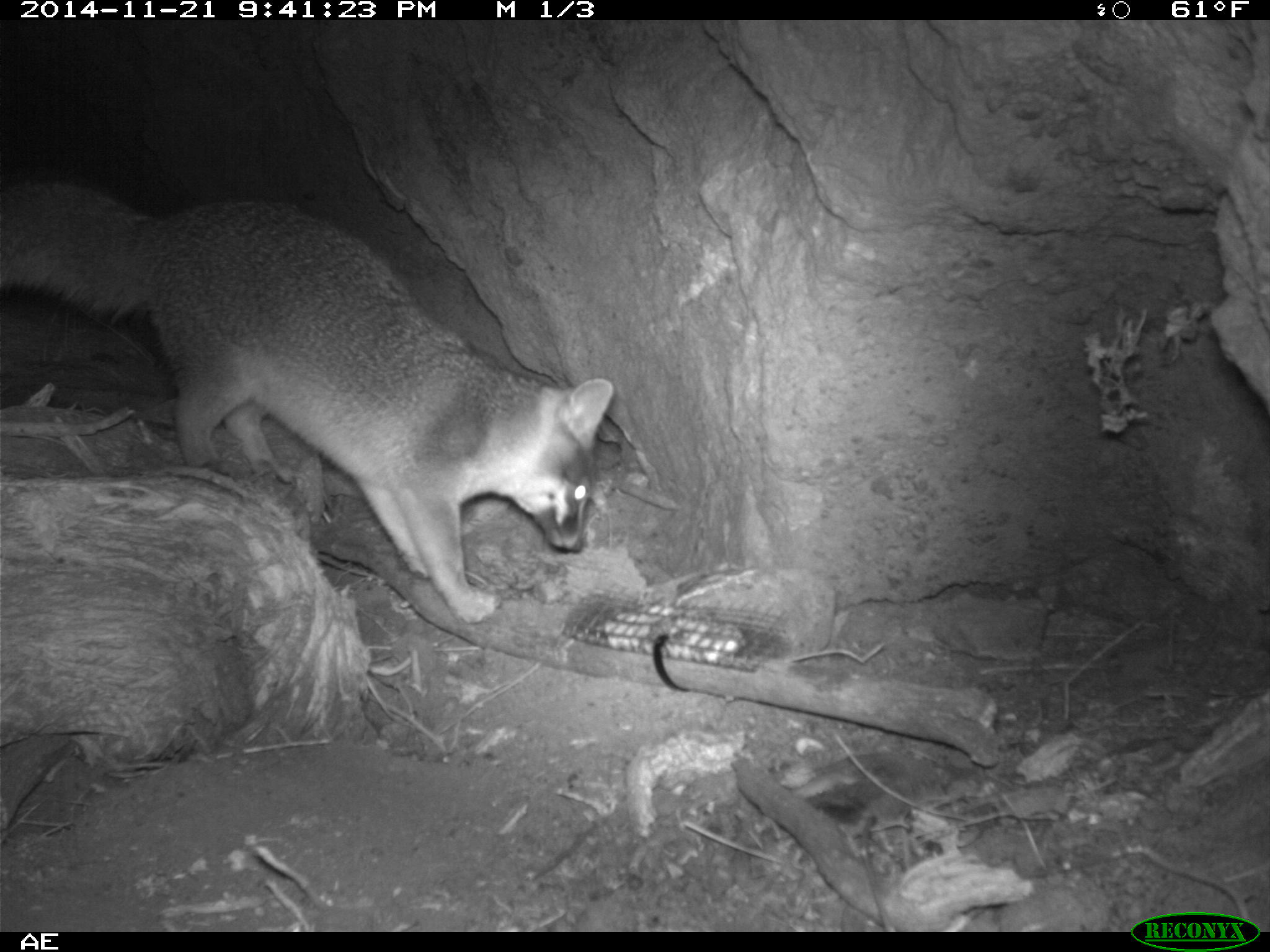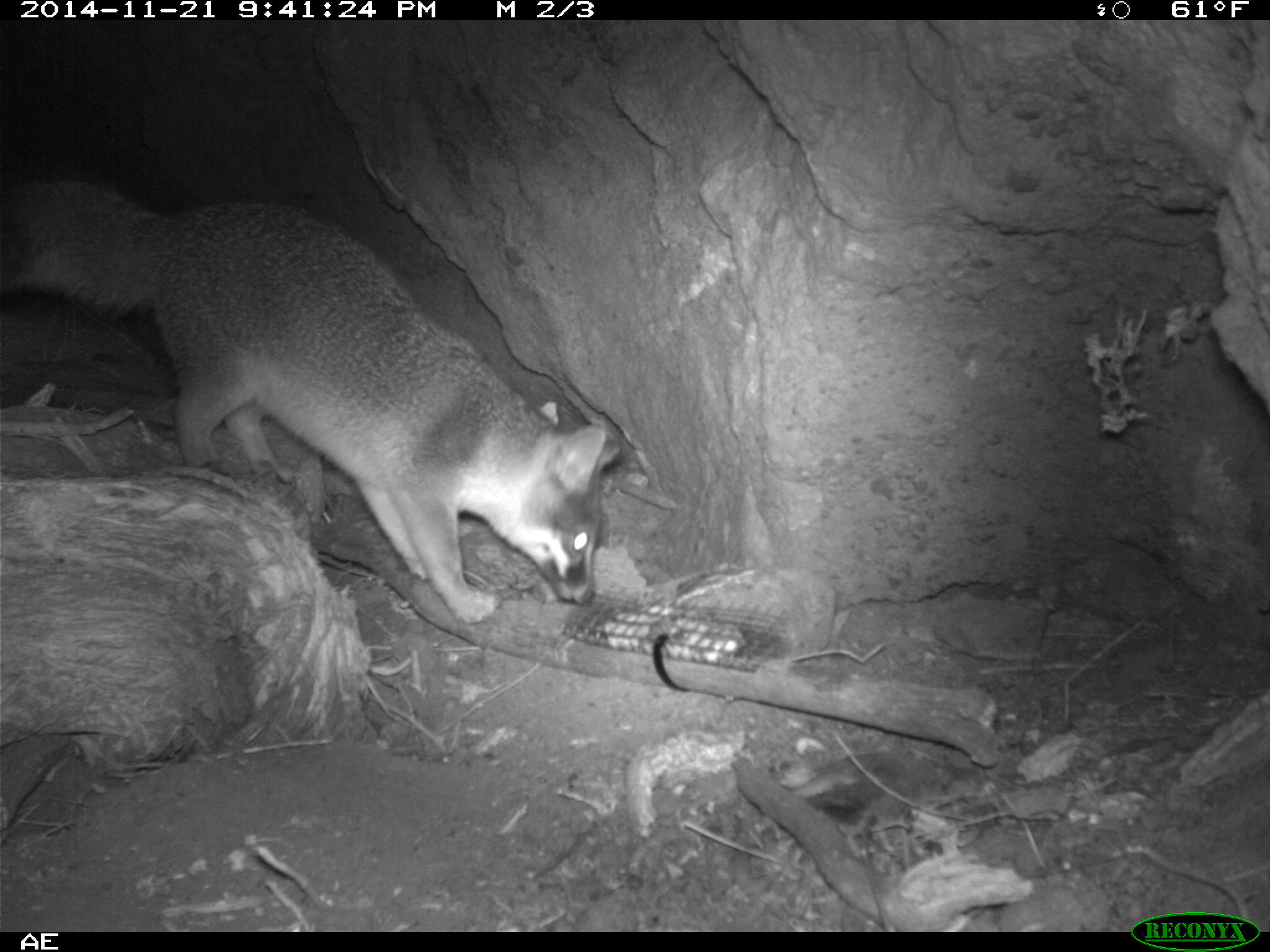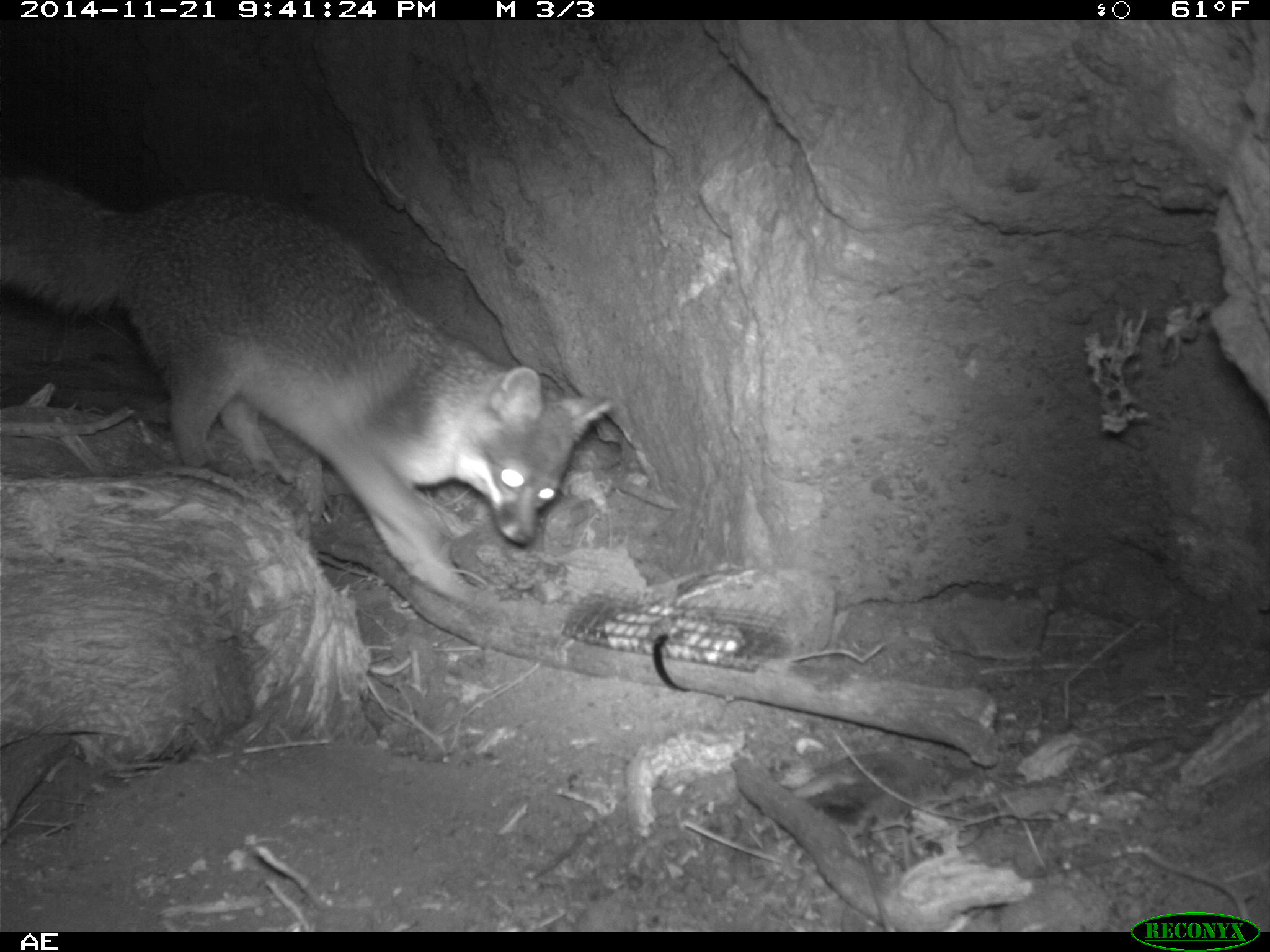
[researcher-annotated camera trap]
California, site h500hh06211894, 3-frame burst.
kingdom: Animalia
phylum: Chordata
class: Mammalia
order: Carnivora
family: Canidae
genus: Urocyon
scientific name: Urocyon littoralis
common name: island fox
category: fox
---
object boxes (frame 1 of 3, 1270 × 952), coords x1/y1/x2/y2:
fox: 0/177/614/625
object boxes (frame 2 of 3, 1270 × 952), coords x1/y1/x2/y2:
fox: 0/166/622/625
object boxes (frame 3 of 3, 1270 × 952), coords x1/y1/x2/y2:
fox: 0/166/616/561